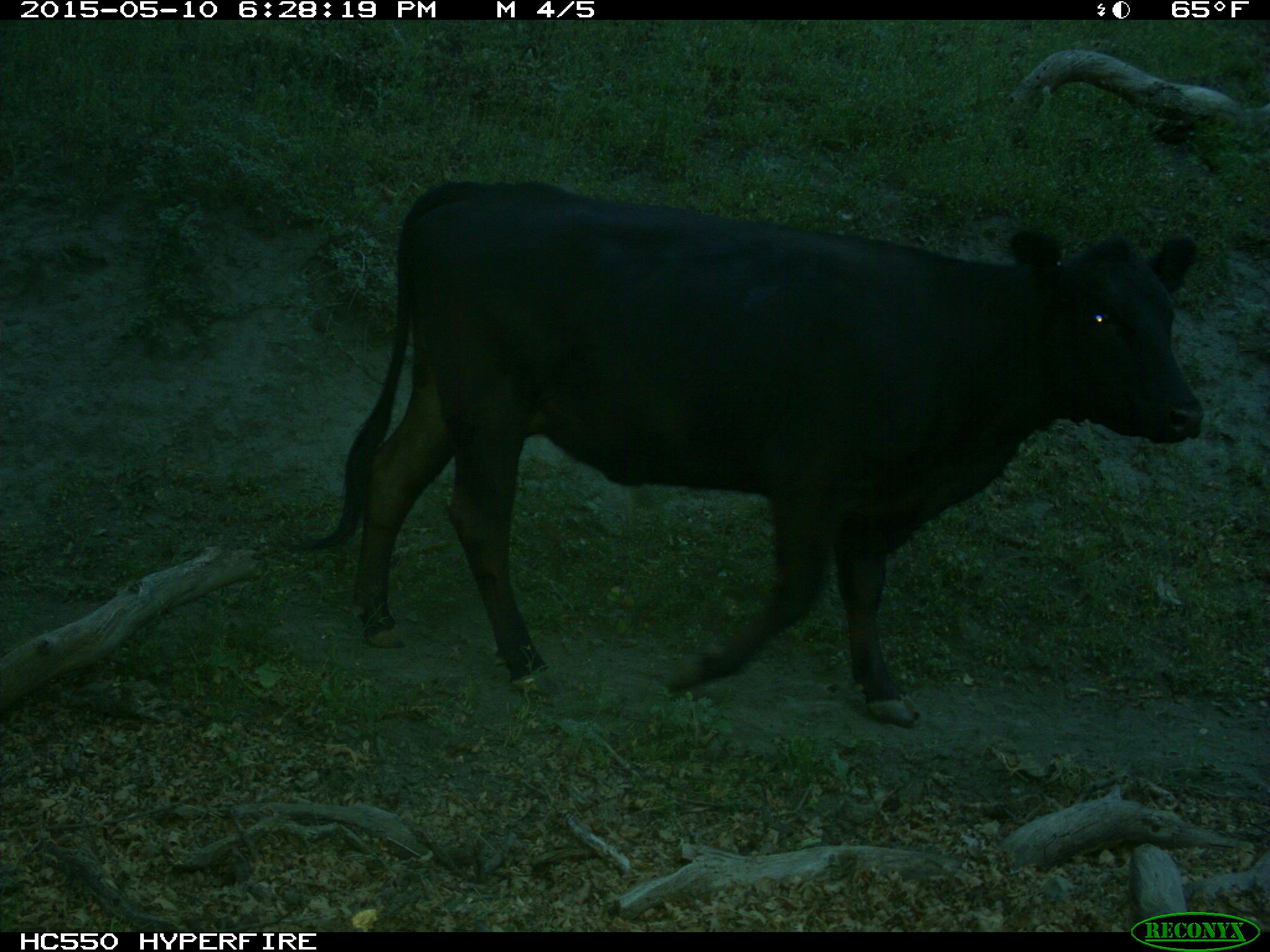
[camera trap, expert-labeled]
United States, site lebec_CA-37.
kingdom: Animalia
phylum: Chordata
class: Mammalia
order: Artiodactyla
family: Bovidae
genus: Bos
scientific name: Bos taurus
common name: domestic cow